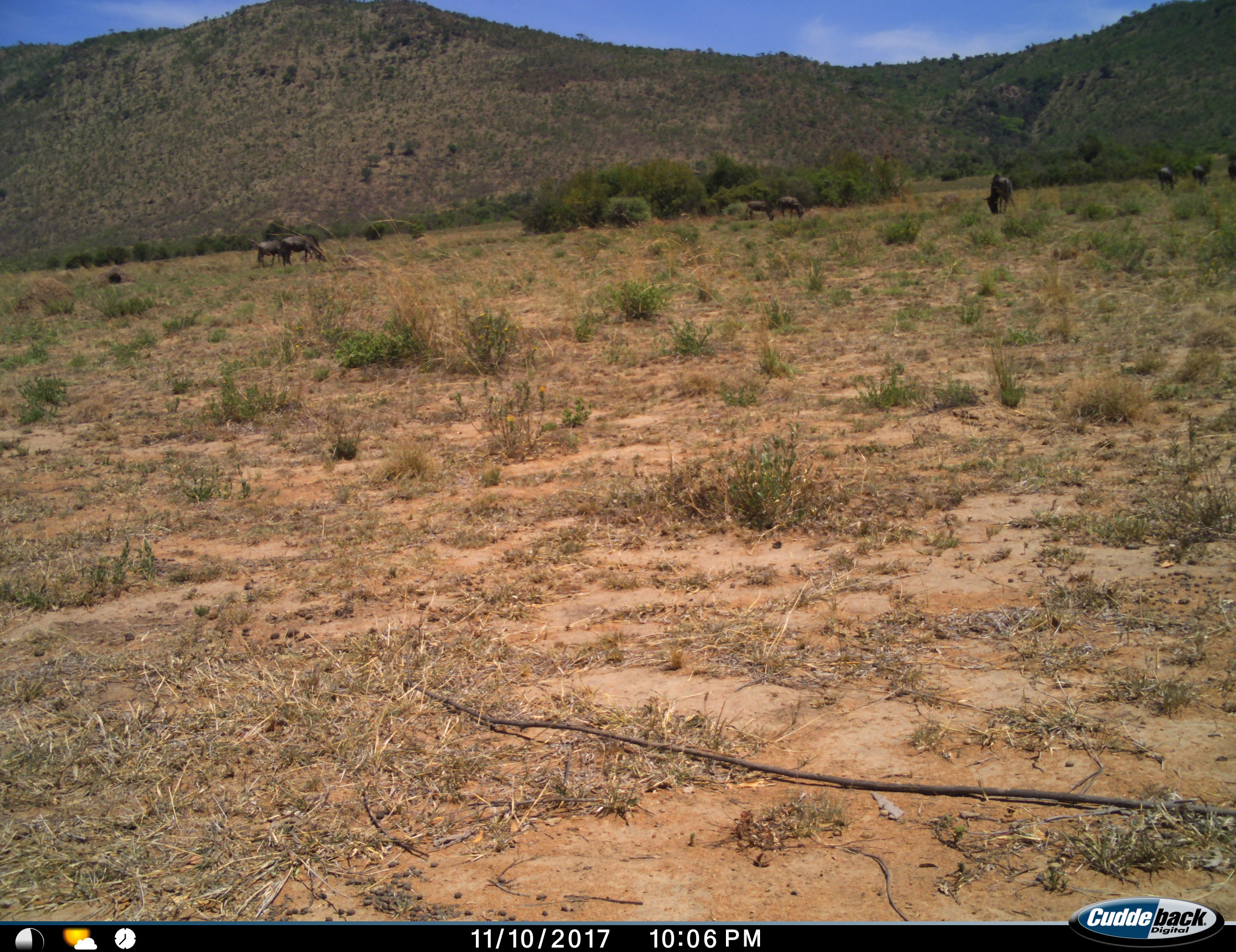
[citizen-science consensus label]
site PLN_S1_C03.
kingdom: Animalia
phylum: Chordata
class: Mammalia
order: Artiodactyla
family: Bovidae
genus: Connochaetes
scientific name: Connochaetes taurinus taurinus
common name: blue wildebeest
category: wildebeestblue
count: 8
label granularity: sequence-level